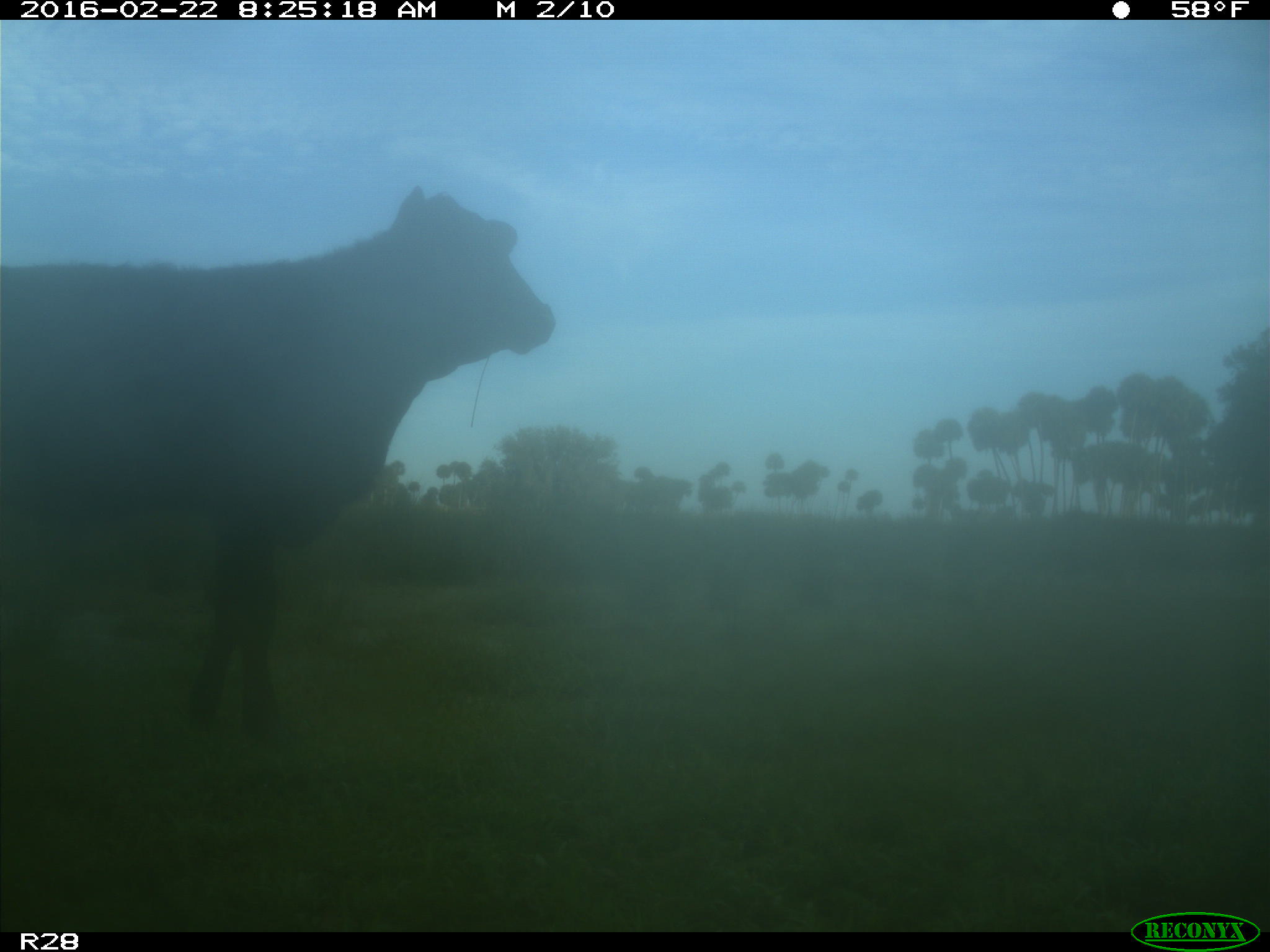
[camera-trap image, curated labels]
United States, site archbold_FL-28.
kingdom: Animalia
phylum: Chordata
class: Mammalia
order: Artiodactyla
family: Bovidae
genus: Bos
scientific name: Bos taurus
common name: domestic cow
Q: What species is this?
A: Bos taurus (domestic cow).